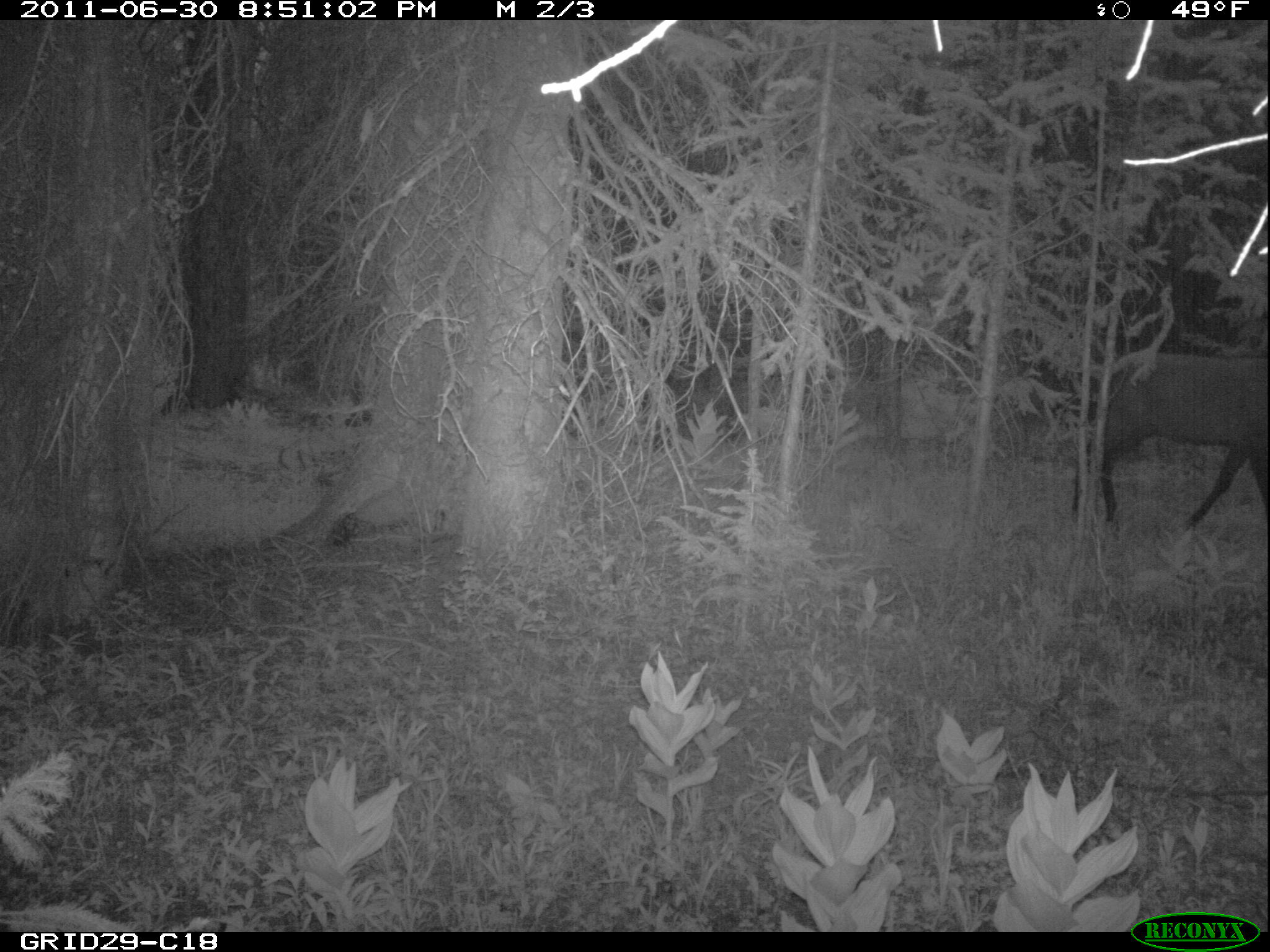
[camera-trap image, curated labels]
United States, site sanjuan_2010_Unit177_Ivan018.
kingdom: Animalia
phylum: Chordata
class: Mammalia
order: Artiodactyla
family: Cervidae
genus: Cervus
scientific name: Cervus elaphus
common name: red deer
Cervus elaphus (red deer).